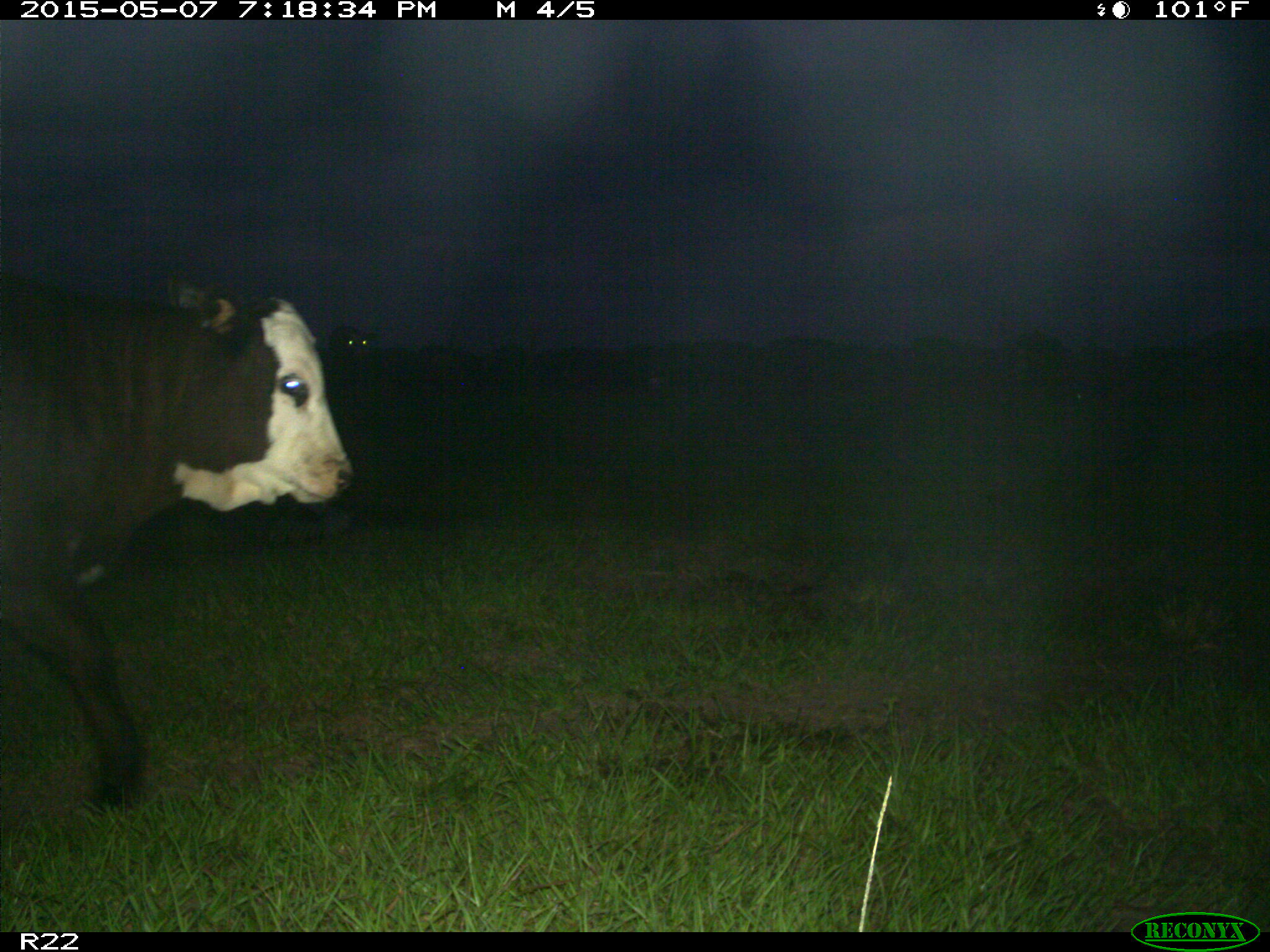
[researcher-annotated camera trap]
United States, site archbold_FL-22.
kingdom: Animalia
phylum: Chordata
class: Mammalia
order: Artiodactyla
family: Bovidae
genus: Bos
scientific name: Bos taurus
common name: domestic cow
Bos taurus (domestic cow).